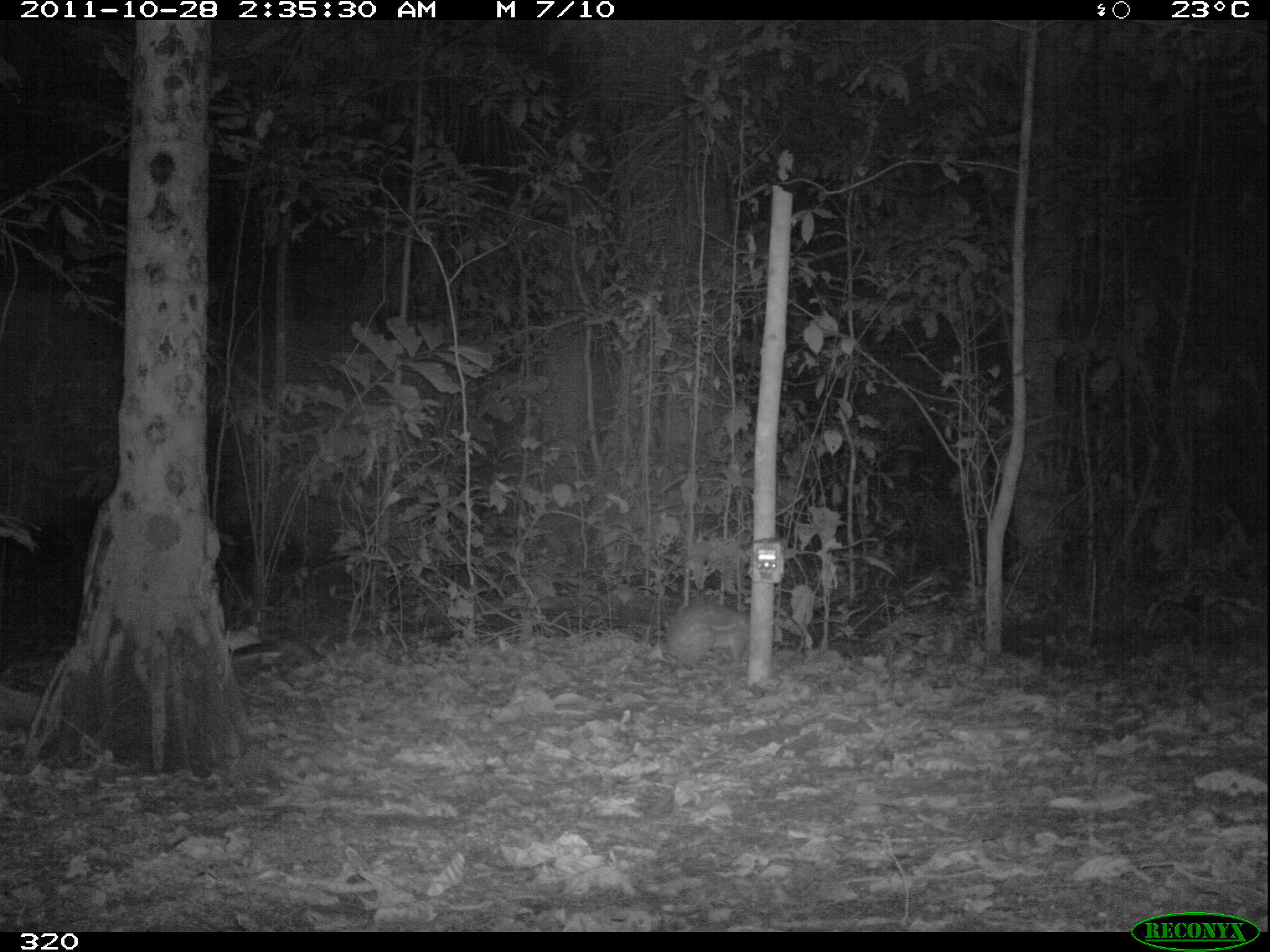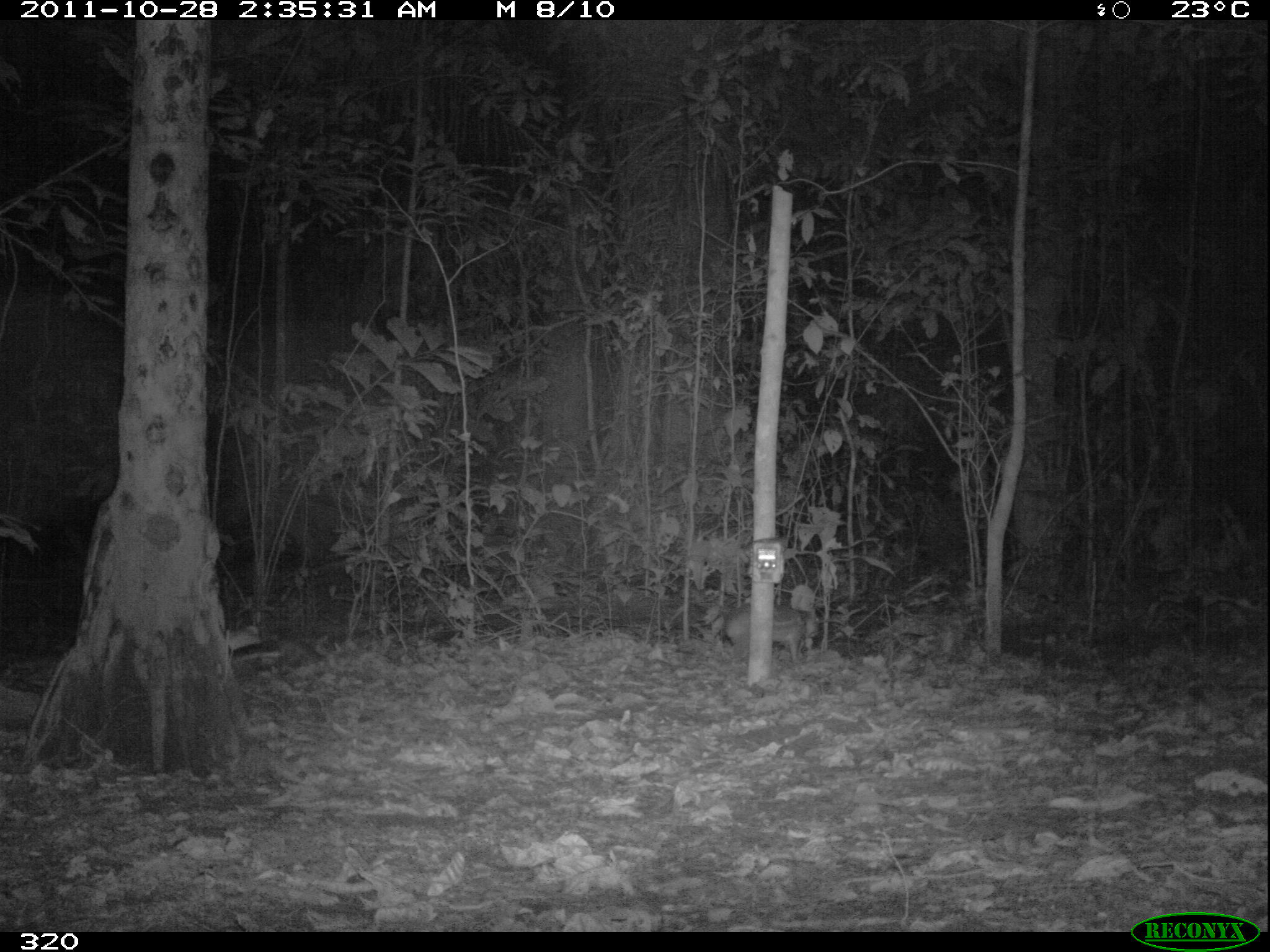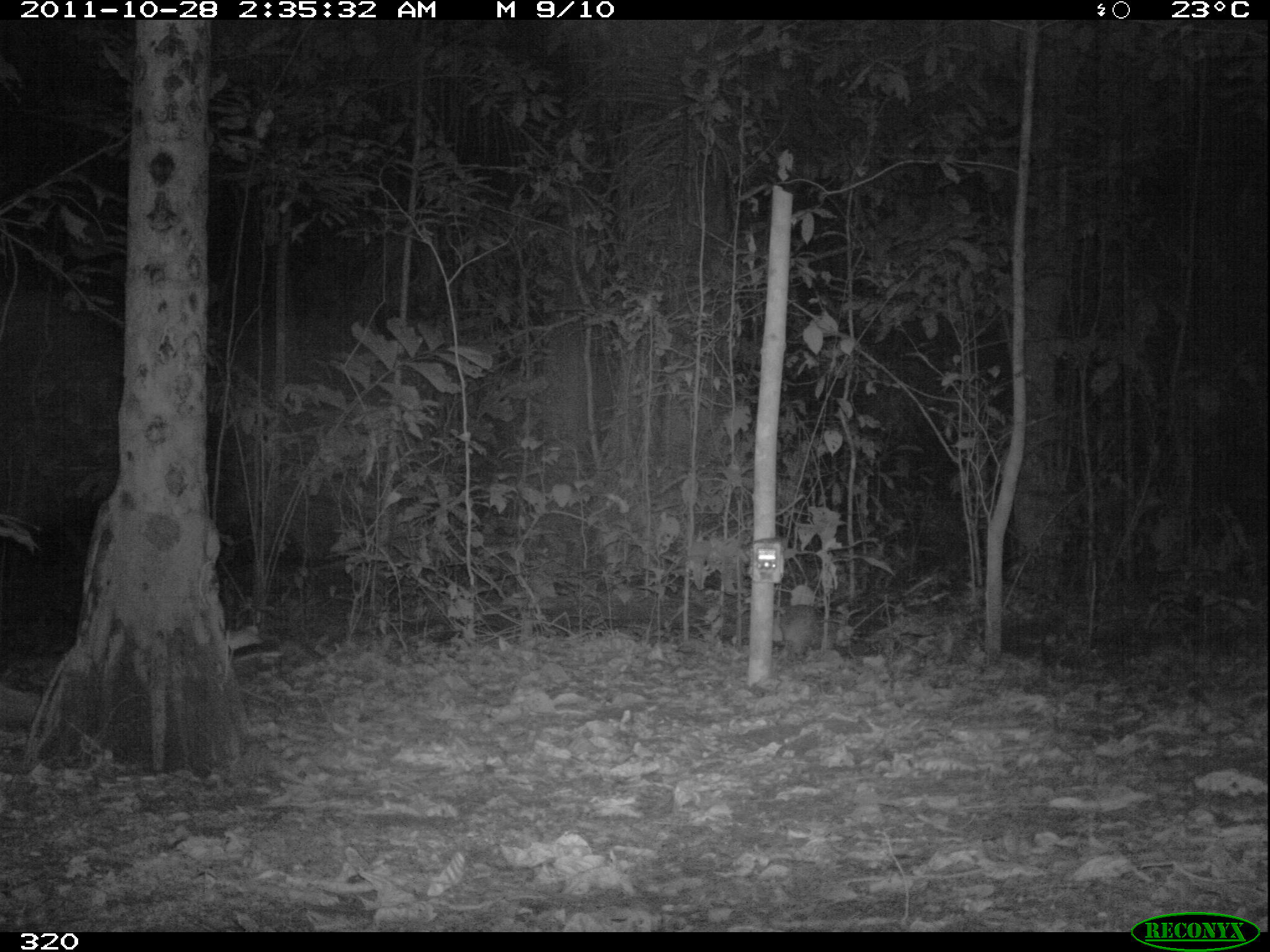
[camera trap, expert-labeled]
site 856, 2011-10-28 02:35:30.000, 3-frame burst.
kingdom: Animalia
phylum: Chordata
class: Mammalia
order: Rodentia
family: Cuniculidae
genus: Cuniculus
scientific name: Cuniculus paca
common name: spotted paca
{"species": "Cuniculus paca (spotted paca)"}